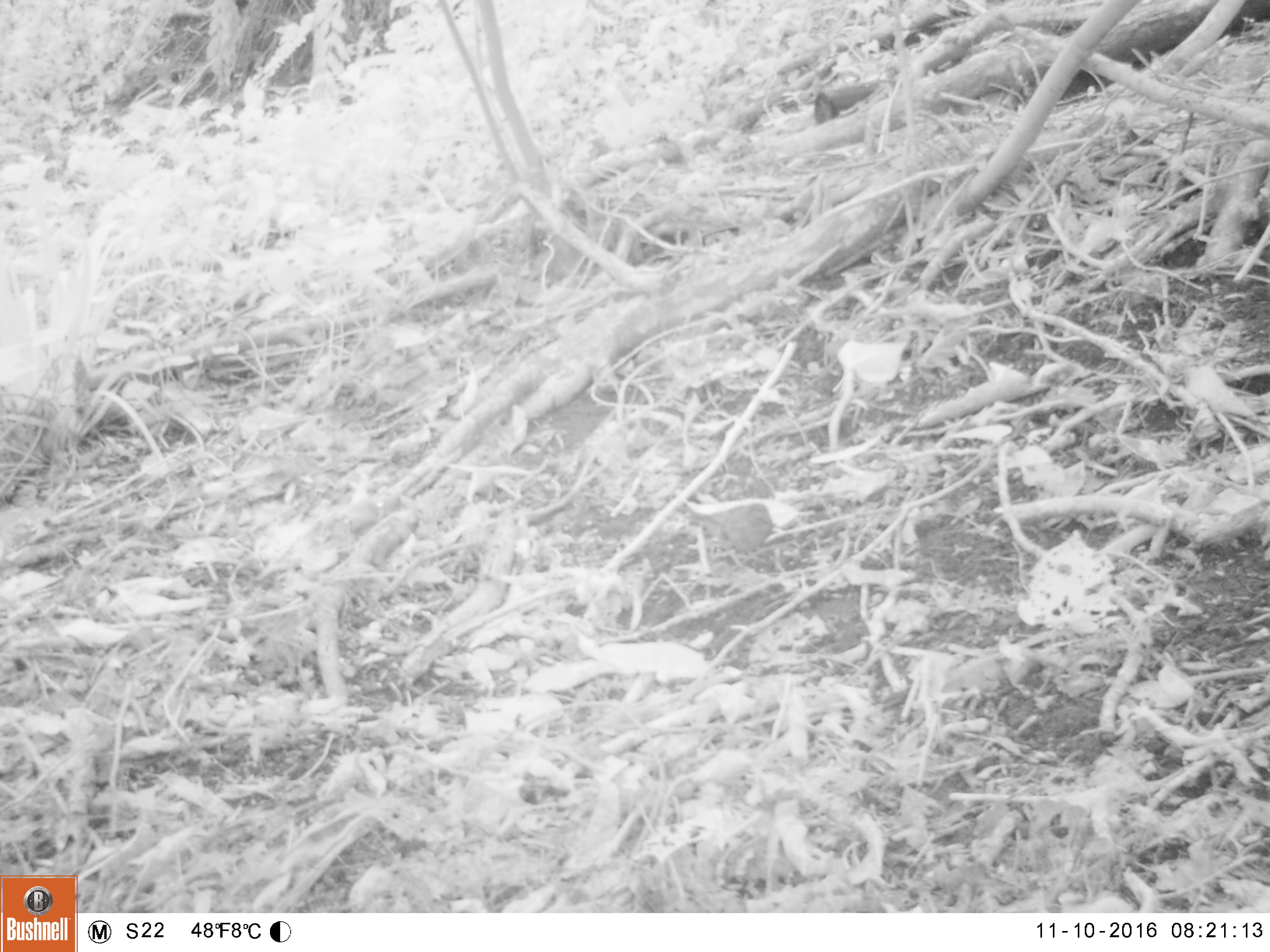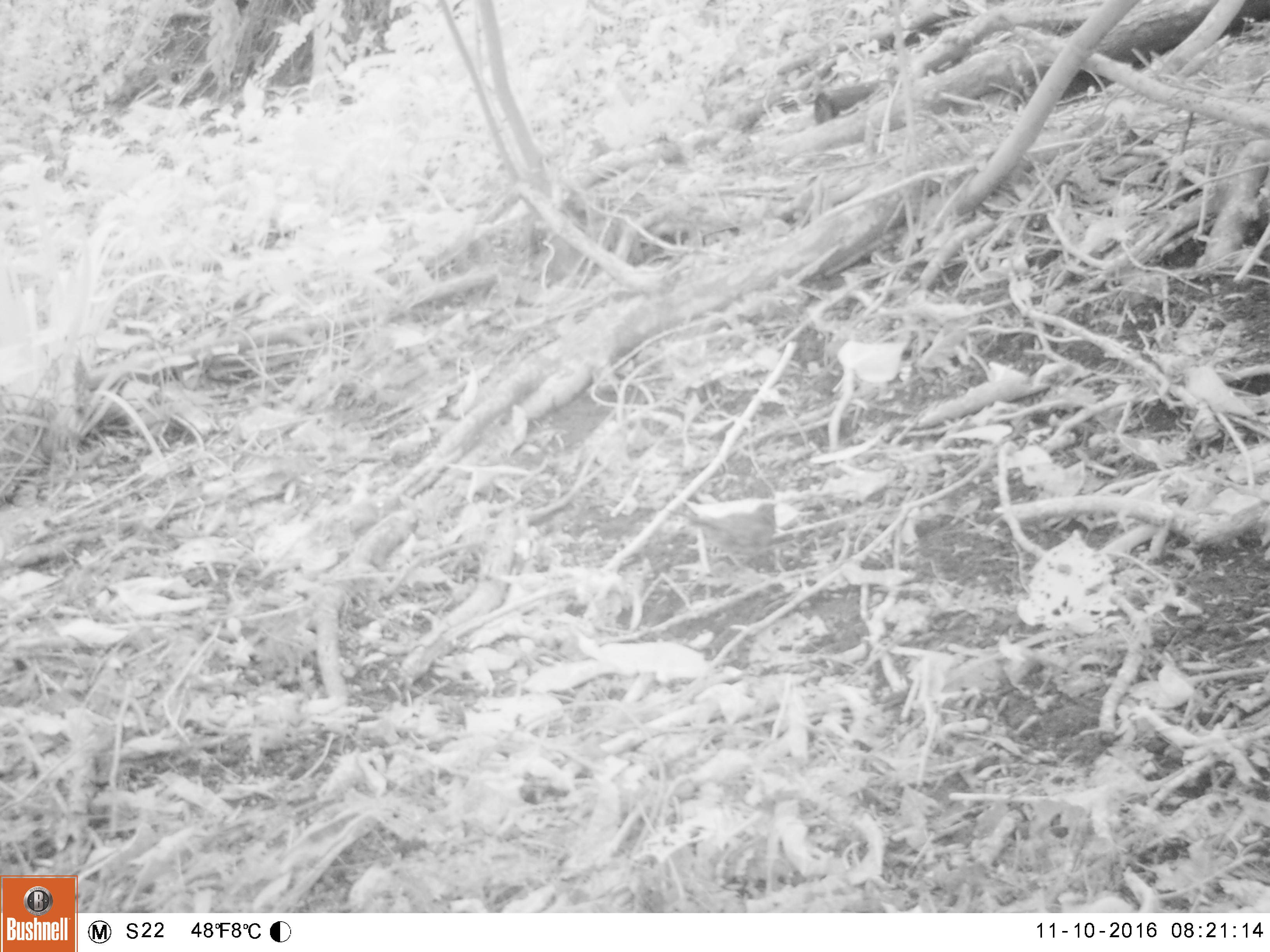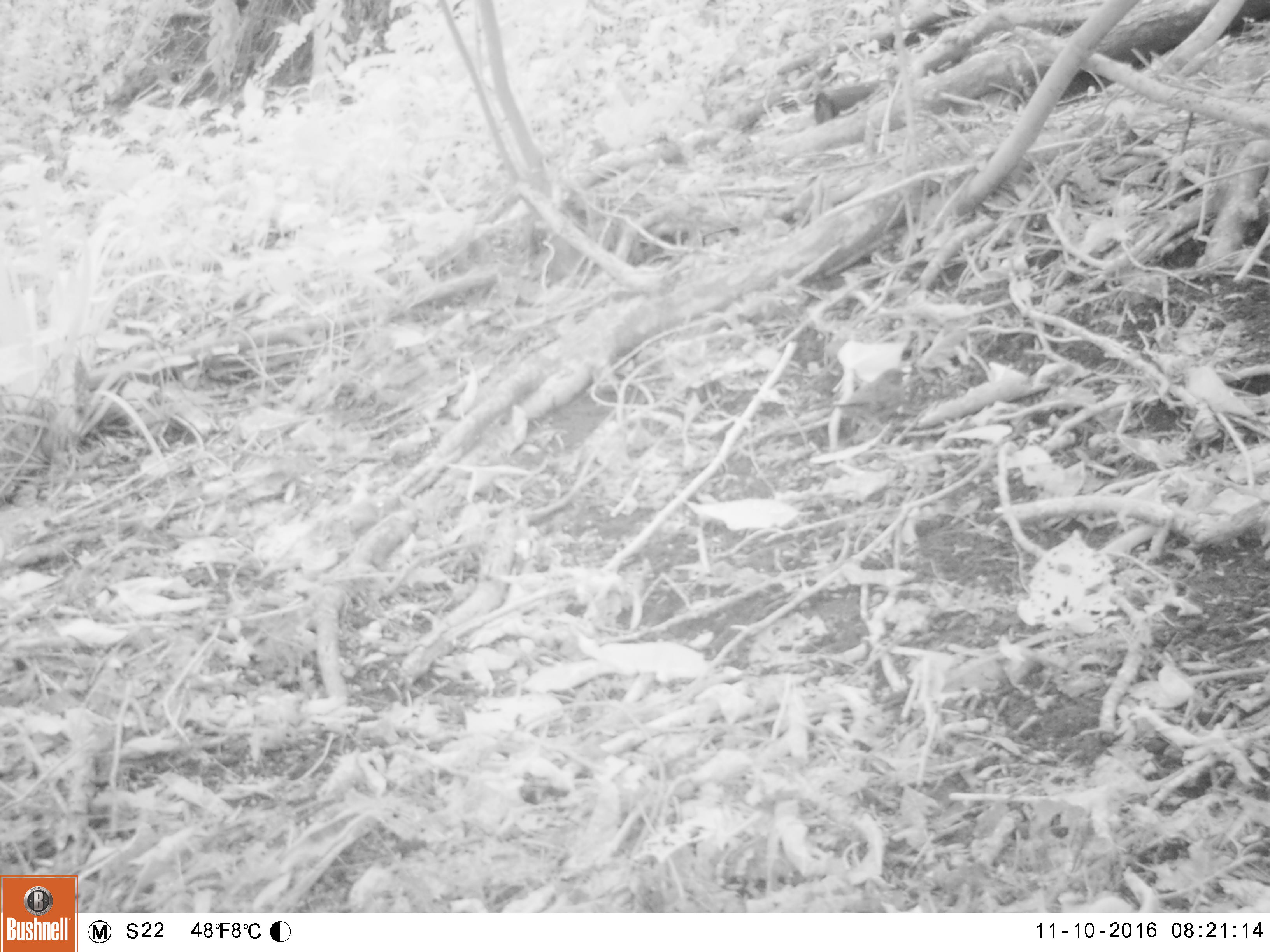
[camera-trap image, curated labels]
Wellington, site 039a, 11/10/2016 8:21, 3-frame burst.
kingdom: Animalia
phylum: Chordata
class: Aves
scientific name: Aves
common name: bird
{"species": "bird (Aves)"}